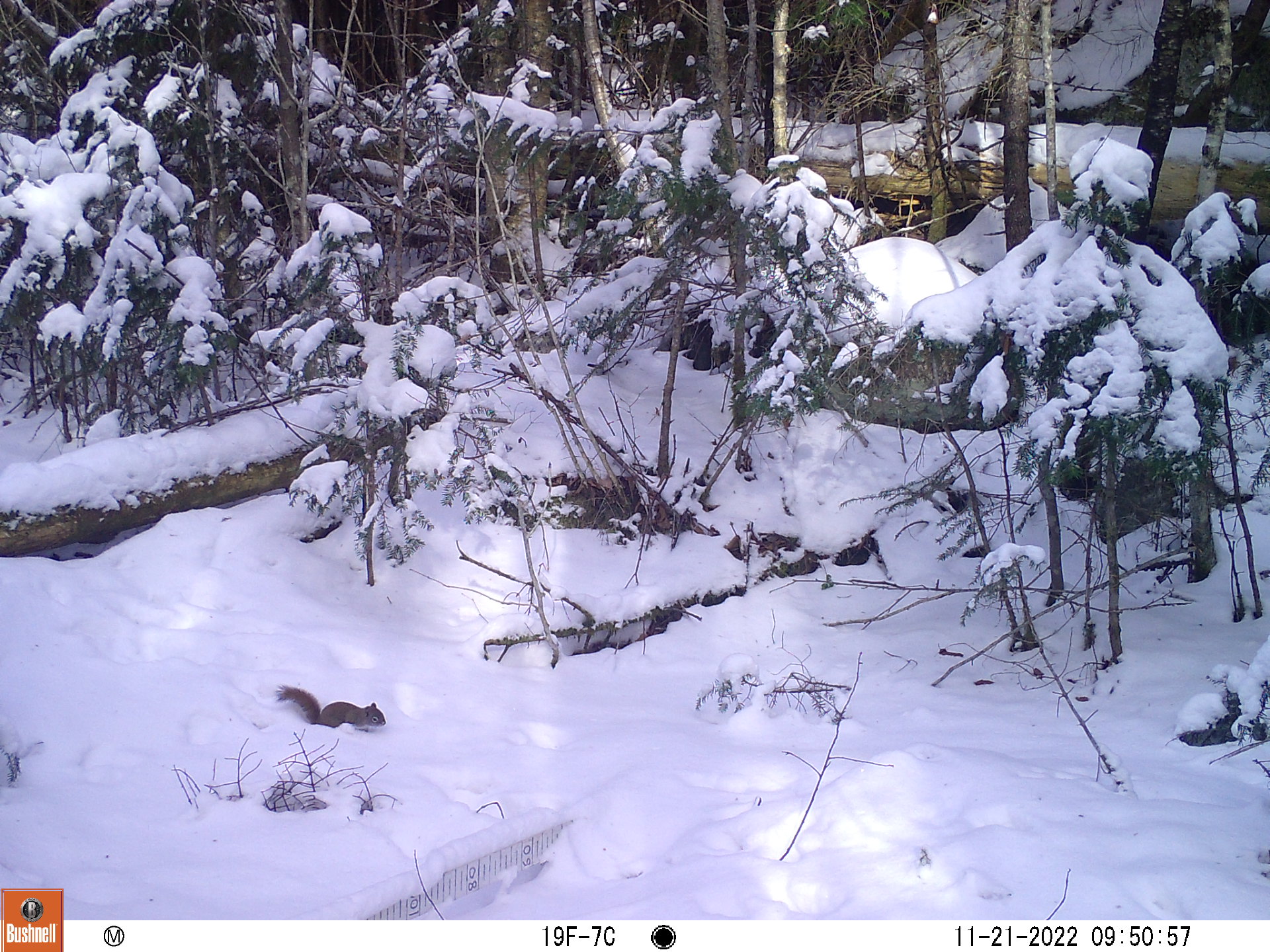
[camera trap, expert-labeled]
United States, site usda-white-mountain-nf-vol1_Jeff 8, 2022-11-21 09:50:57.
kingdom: Animalia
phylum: Chordata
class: Mammalia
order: Rodentia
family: Sciuridae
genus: Tamiasciurus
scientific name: Tamiasciurus hudsonicus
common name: red squirrel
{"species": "red squirrel (Tamiasciurus hudsonicus)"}